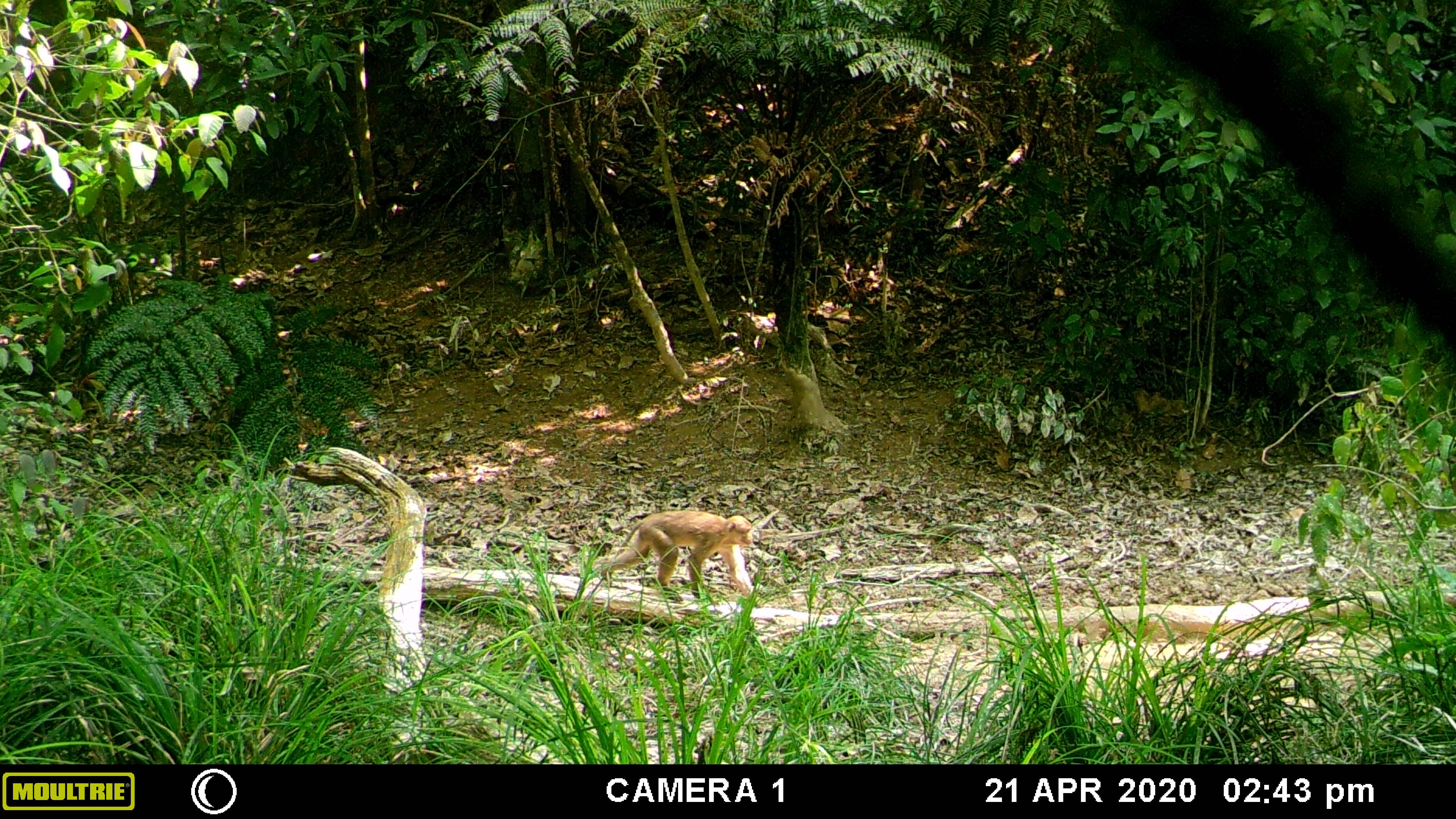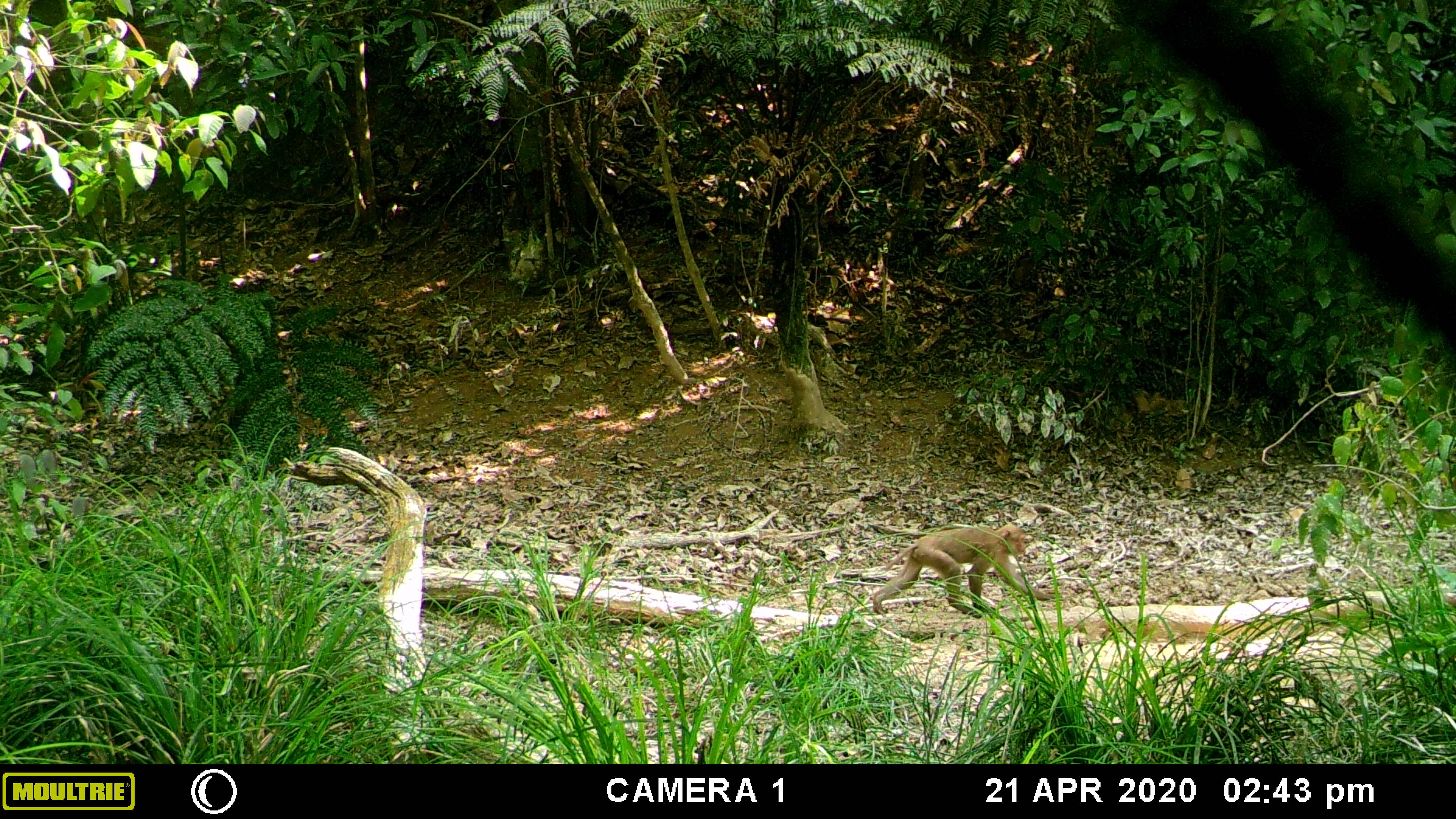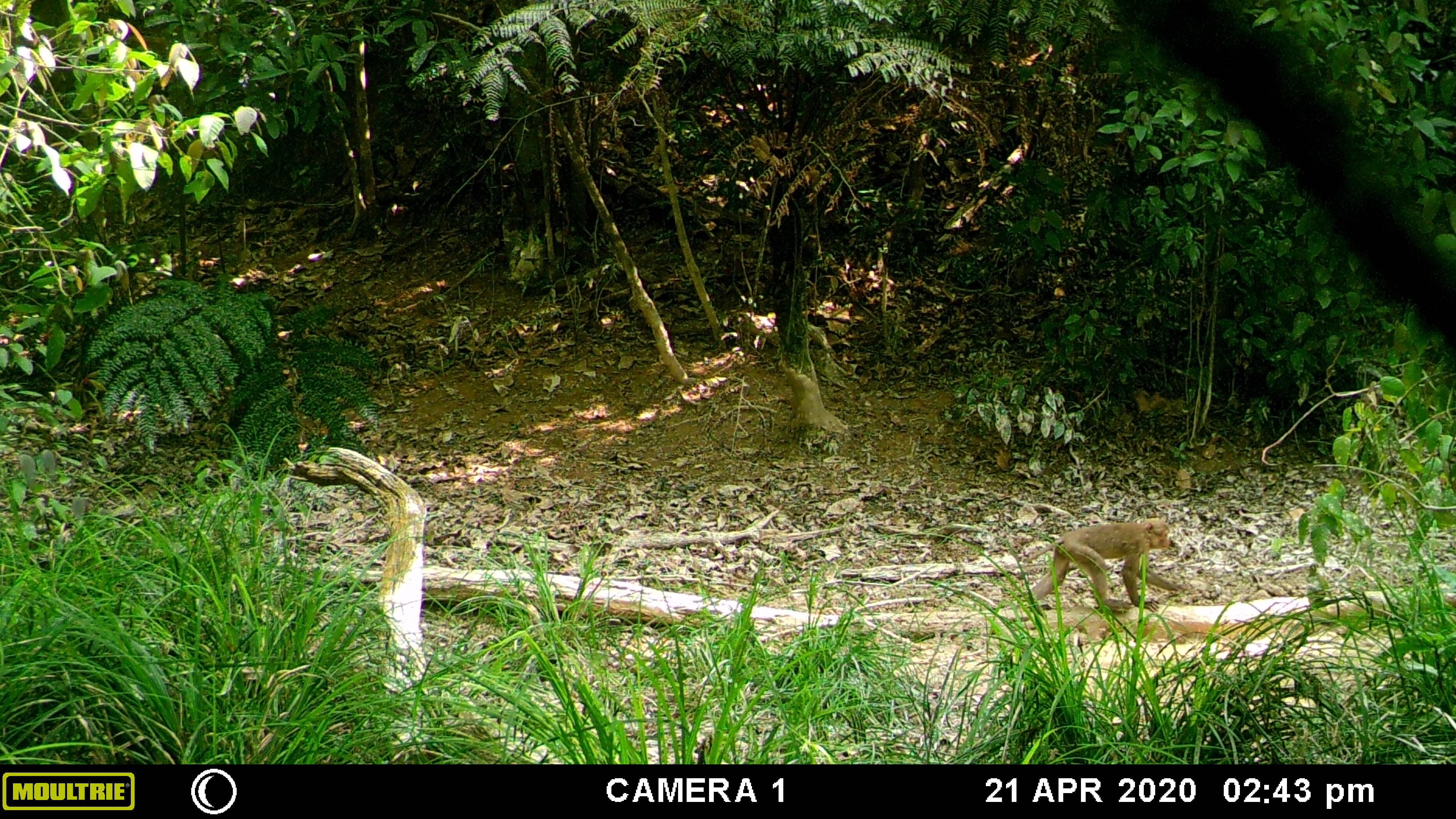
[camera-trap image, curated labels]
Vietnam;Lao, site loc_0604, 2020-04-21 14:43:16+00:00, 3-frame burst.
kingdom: Animalia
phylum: Chordata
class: Mammalia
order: Primates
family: Cercopithecidae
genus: Macaca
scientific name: Macaca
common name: macaques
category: assam or rhesus macaque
Assam or rhesus macaque (macaques) (Macaca). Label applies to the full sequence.